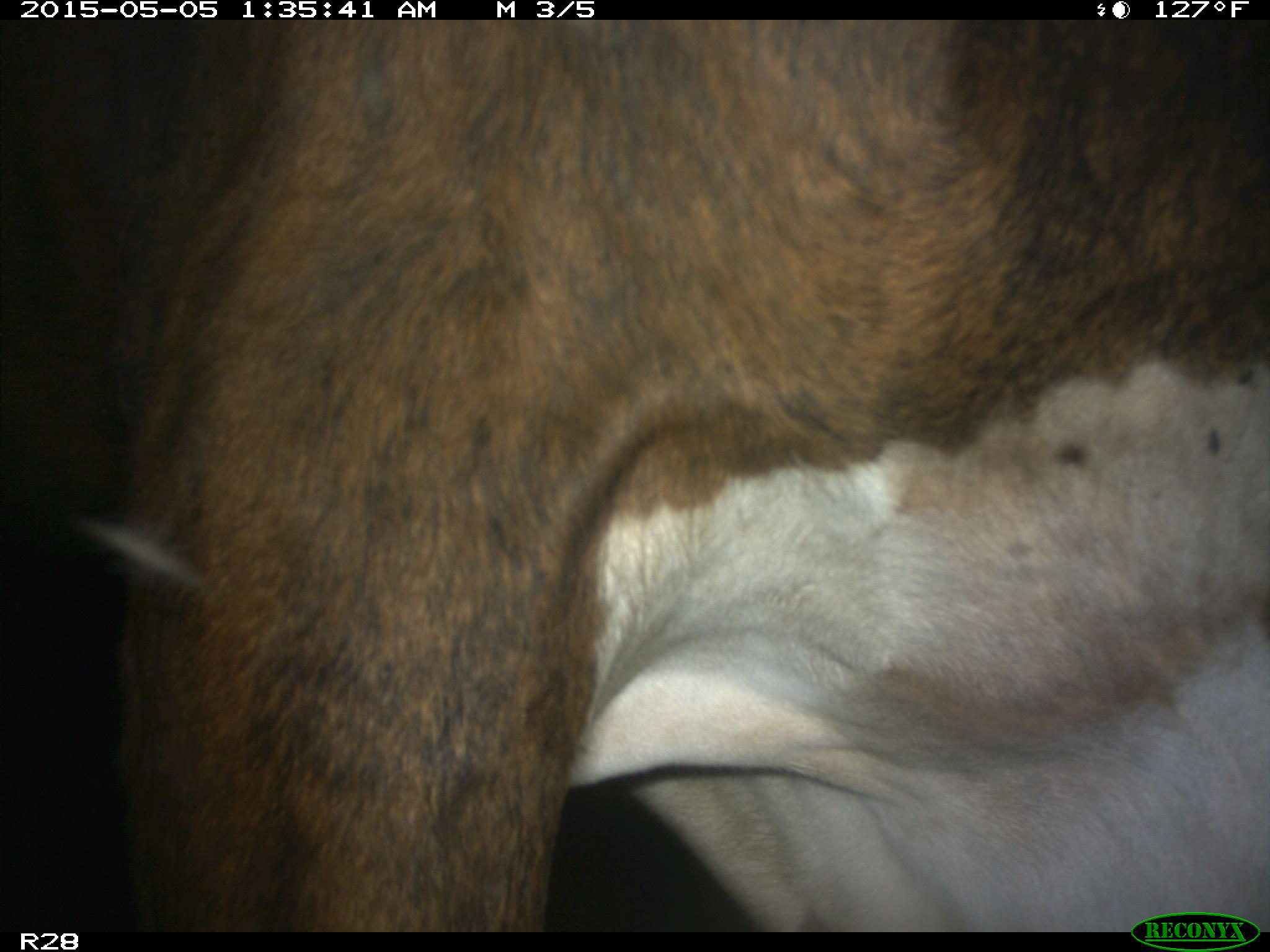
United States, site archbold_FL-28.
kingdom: Animalia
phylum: Chordata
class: Mammalia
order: Artiodactyla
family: Bovidae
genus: Bos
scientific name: Bos taurus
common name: domestic cow